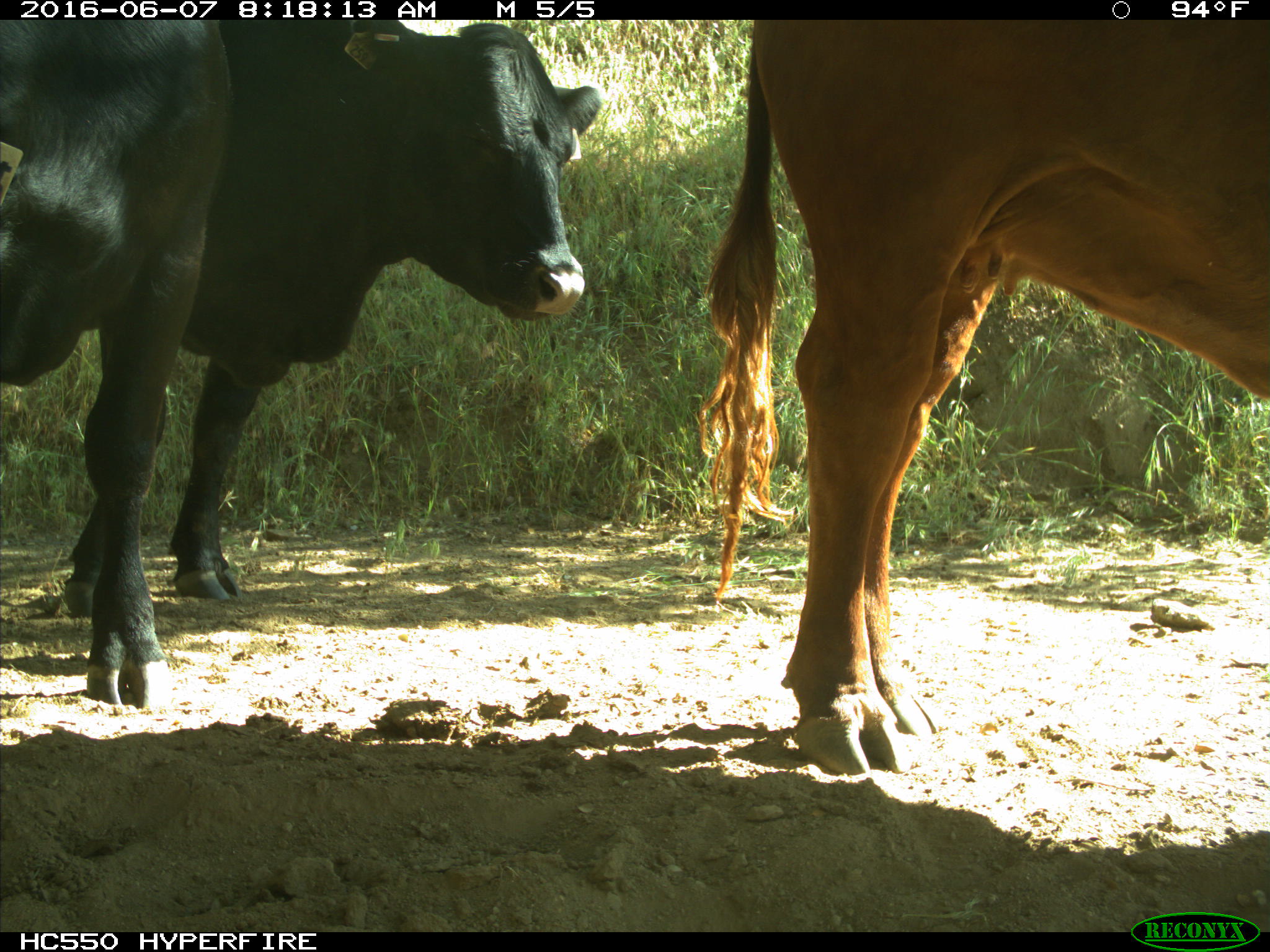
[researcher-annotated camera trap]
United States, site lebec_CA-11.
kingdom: Animalia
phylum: Chordata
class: Mammalia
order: Artiodactyla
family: Bovidae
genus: Bos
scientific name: Bos taurus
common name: domestic cow